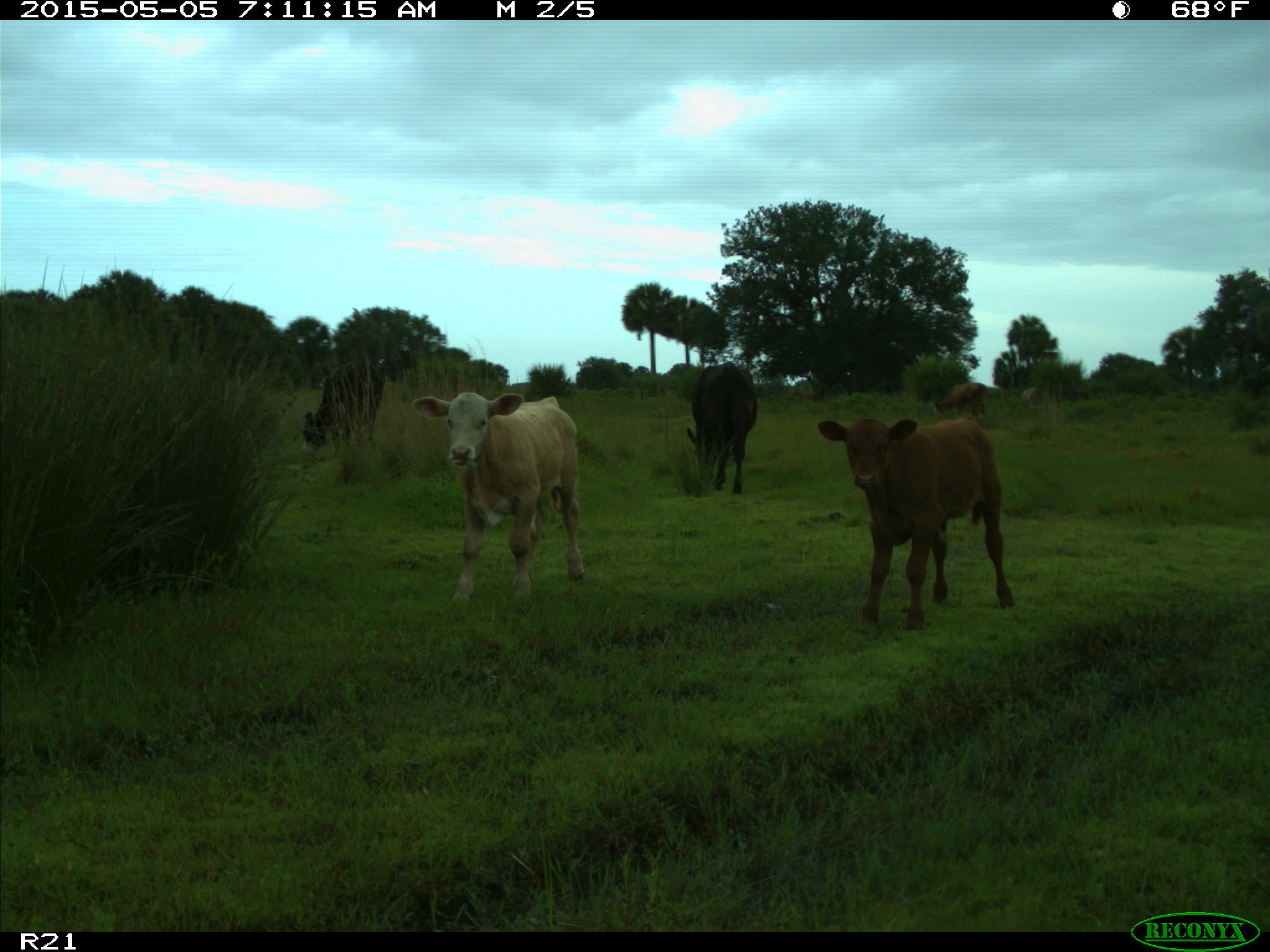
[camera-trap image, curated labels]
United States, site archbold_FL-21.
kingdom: Animalia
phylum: Chordata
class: Mammalia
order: Artiodactyla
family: Bovidae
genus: Bos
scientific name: Bos taurus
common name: domestic cow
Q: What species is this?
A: Bos taurus (domestic cow).